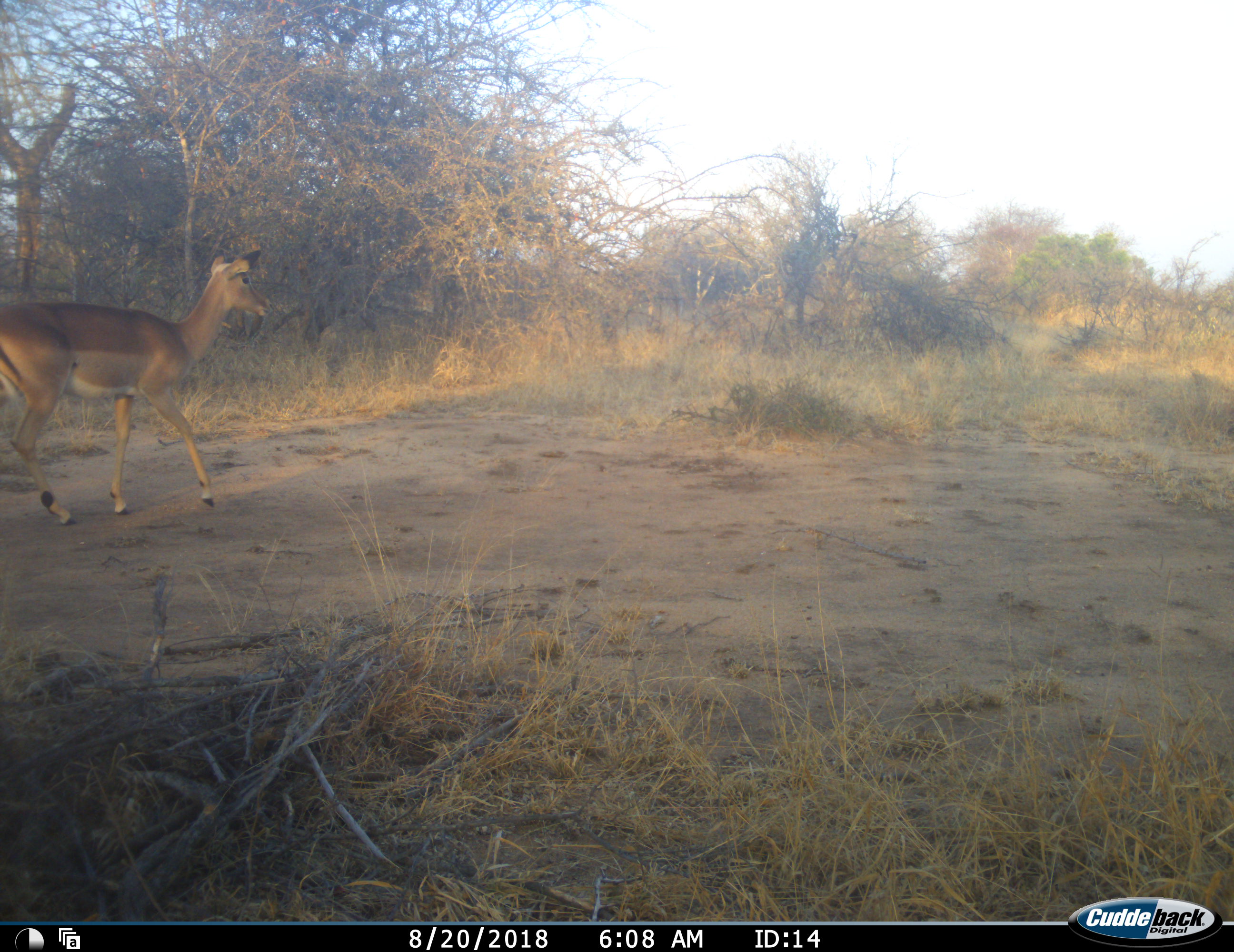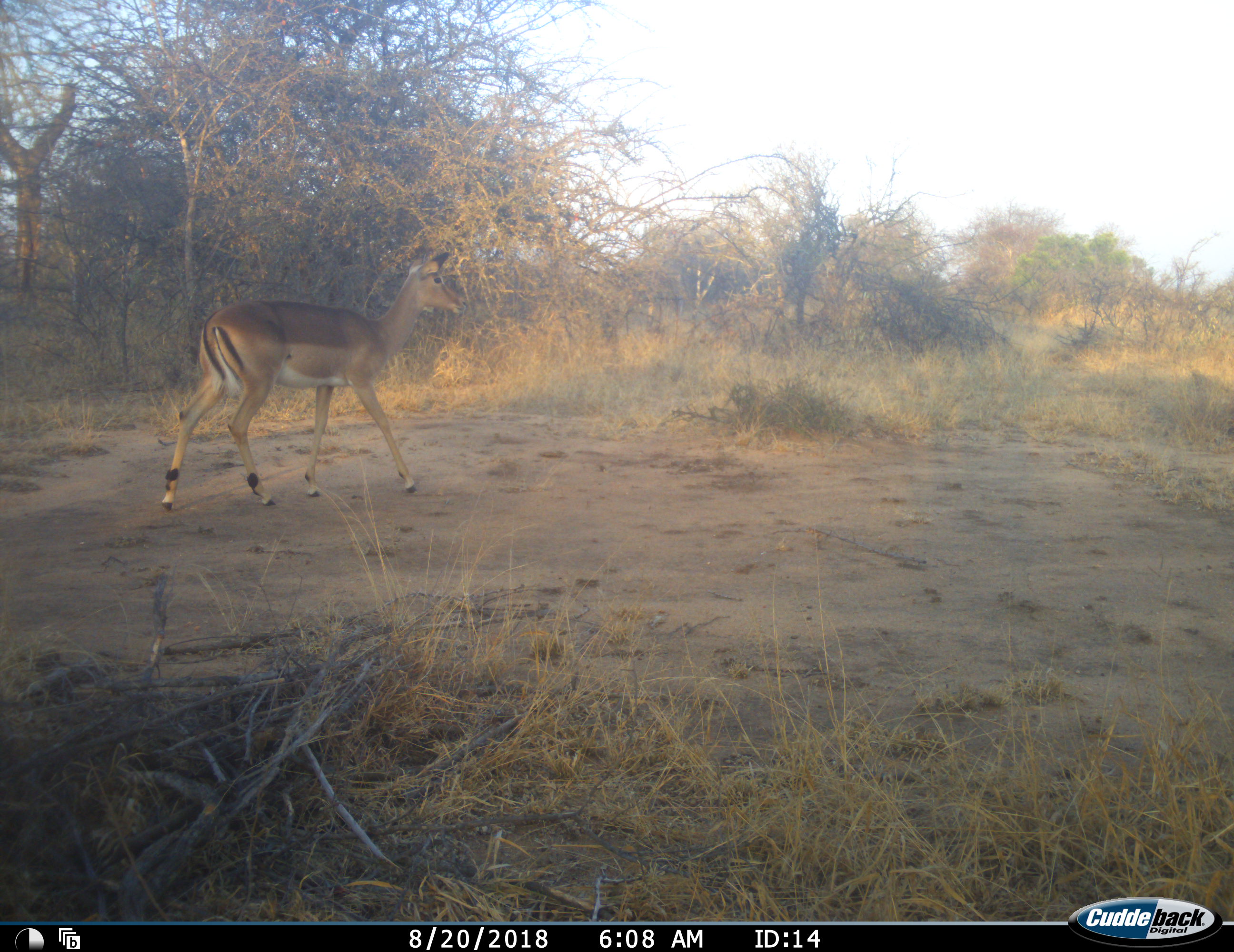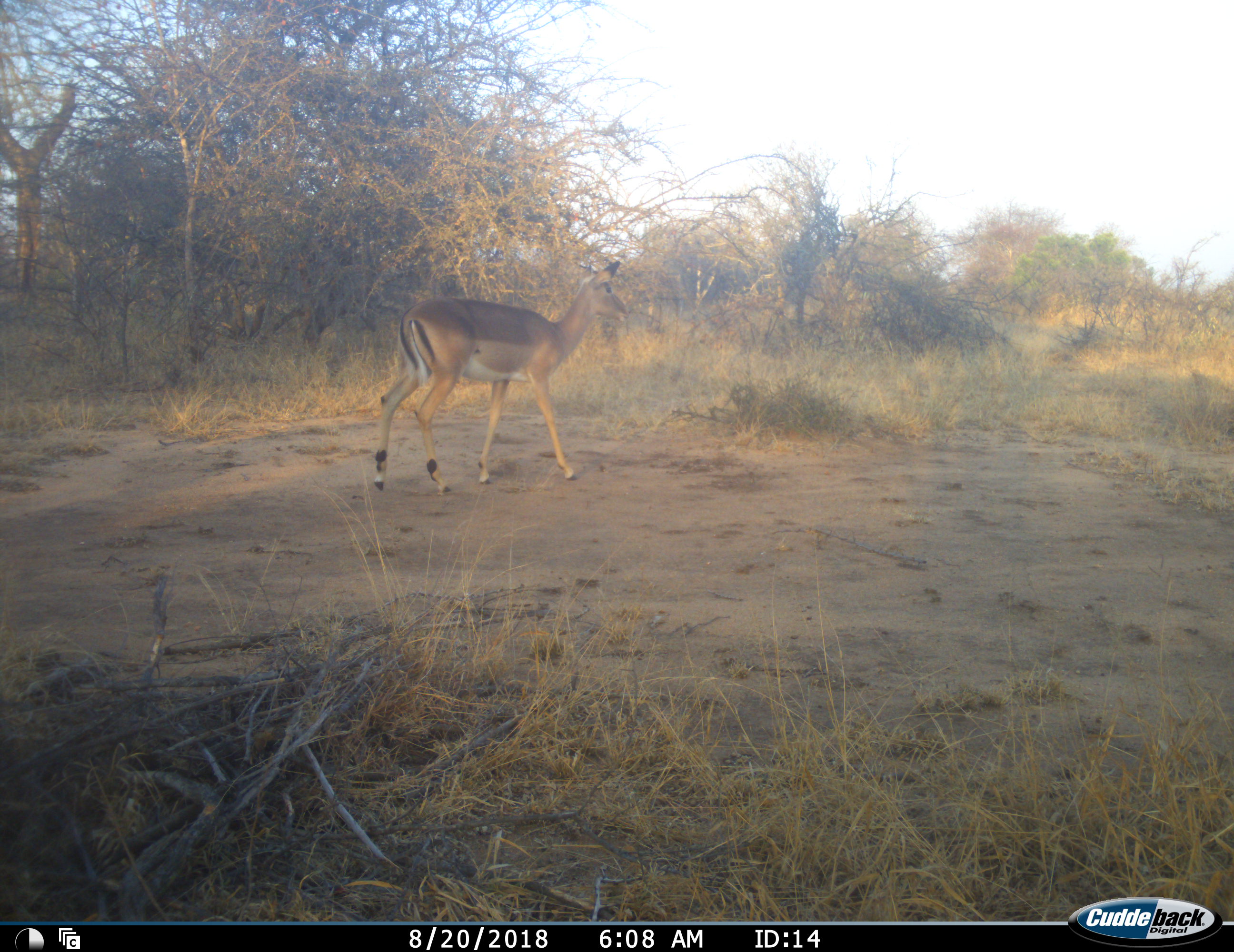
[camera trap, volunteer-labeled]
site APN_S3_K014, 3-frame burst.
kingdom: Animalia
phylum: Chordata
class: Mammalia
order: Artiodactyla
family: Bovidae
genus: Aepyceros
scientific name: Aepyceros melampus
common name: impala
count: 1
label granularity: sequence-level